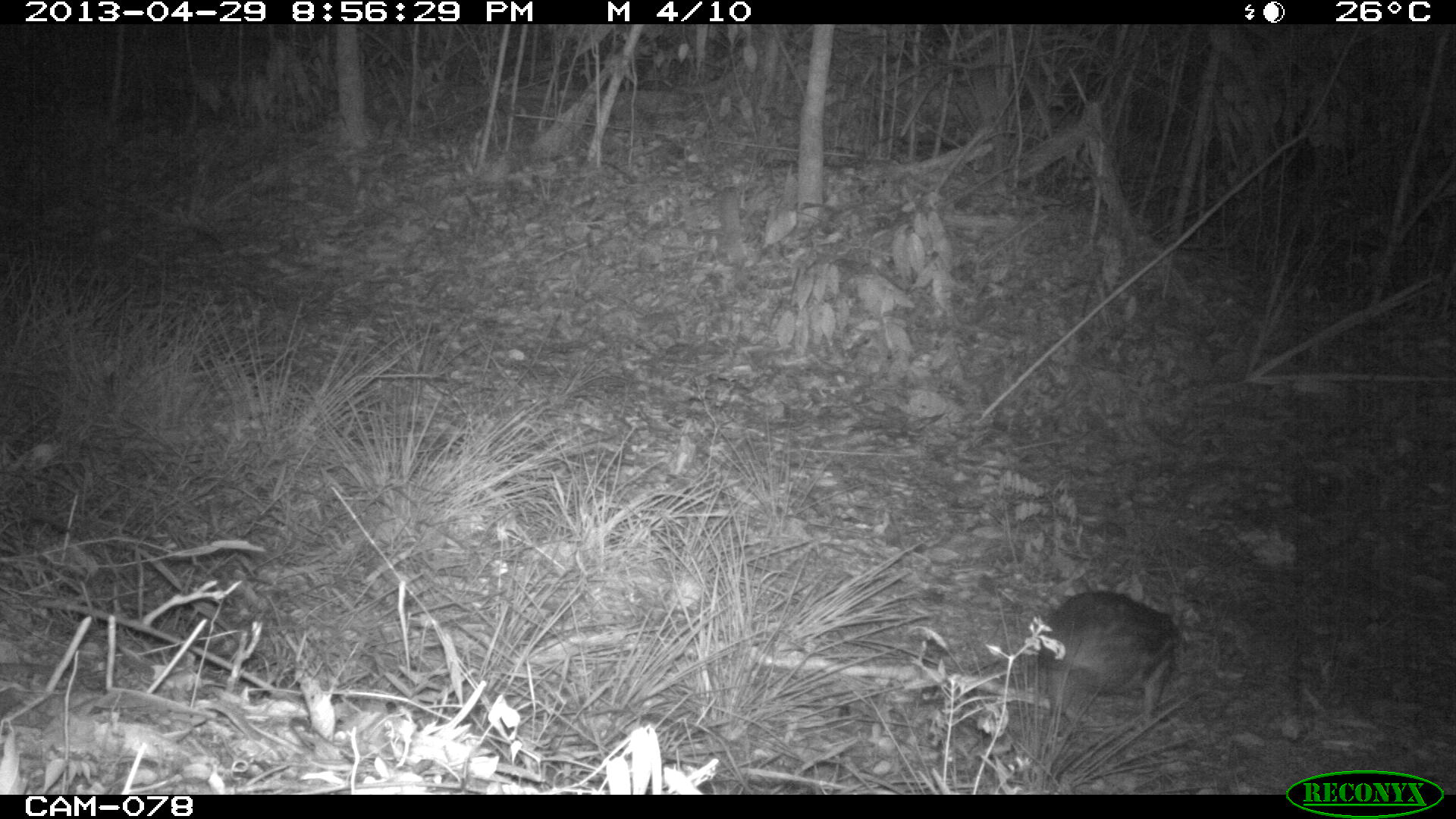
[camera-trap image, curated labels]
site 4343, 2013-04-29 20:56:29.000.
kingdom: Animalia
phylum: Chordata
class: Mammalia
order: Rodentia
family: Cuniculidae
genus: Cuniculus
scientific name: Cuniculus paca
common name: lowland paca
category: agouti paca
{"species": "agouti paca (lowland paca) (Cuniculus paca)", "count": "1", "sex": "female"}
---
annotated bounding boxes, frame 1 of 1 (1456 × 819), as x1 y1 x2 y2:
agouti paca: 1030 589 1182 728